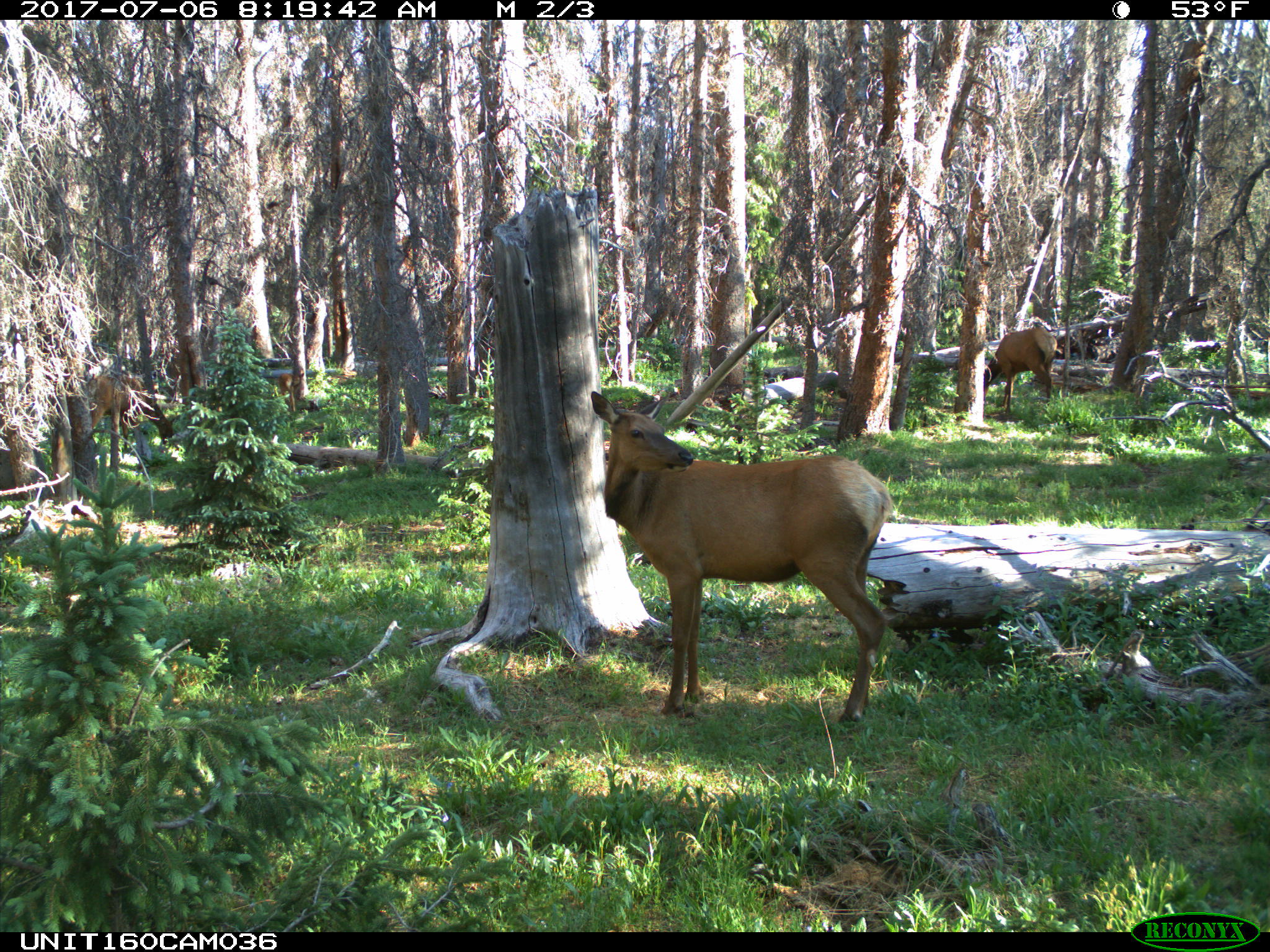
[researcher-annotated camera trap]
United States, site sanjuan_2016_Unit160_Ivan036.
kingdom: Animalia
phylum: Chordata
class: Mammalia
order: Artiodactyla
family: Cervidae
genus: Cervus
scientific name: Cervus elaphus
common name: red deer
Cervus elaphus (red deer).